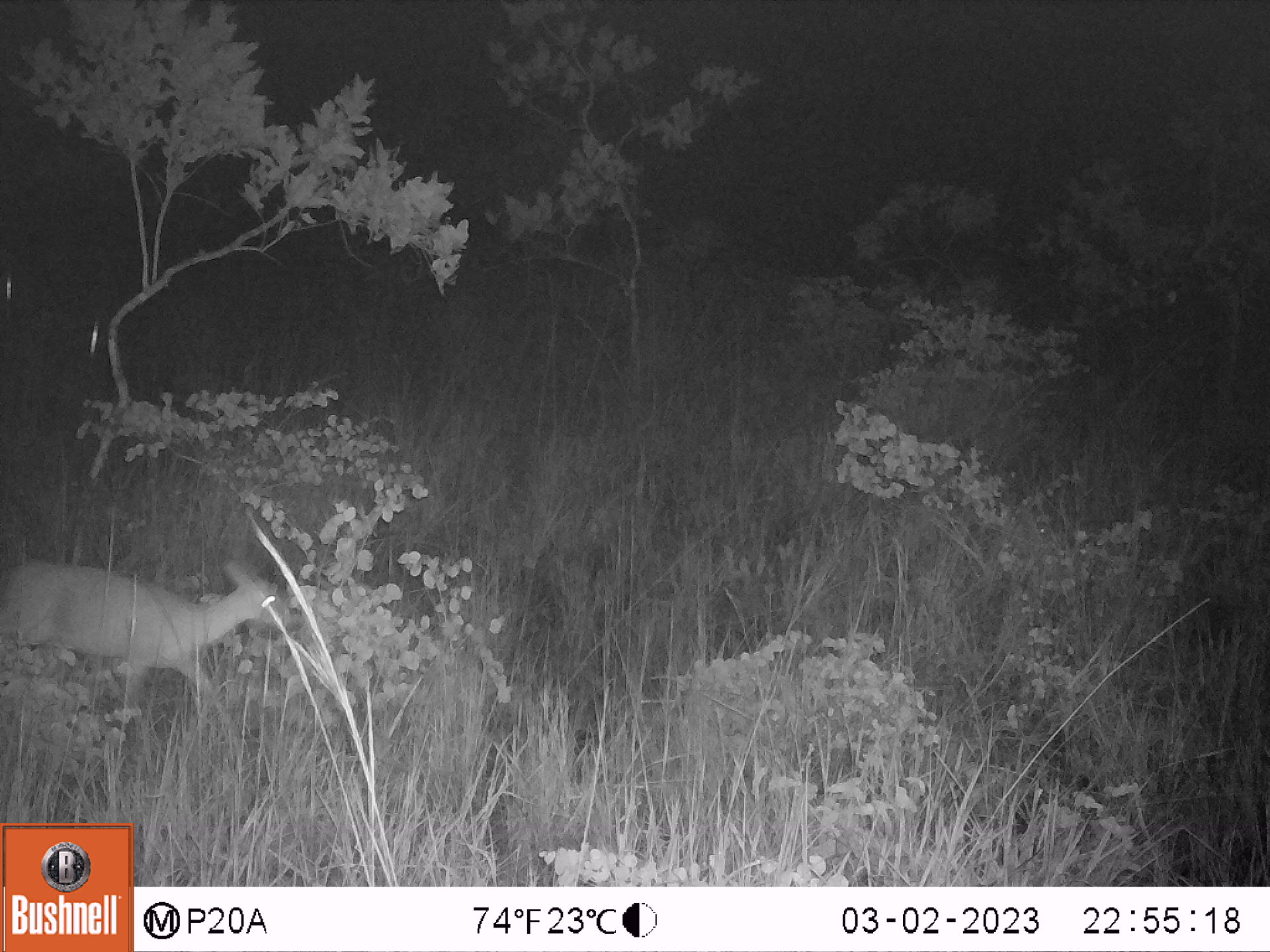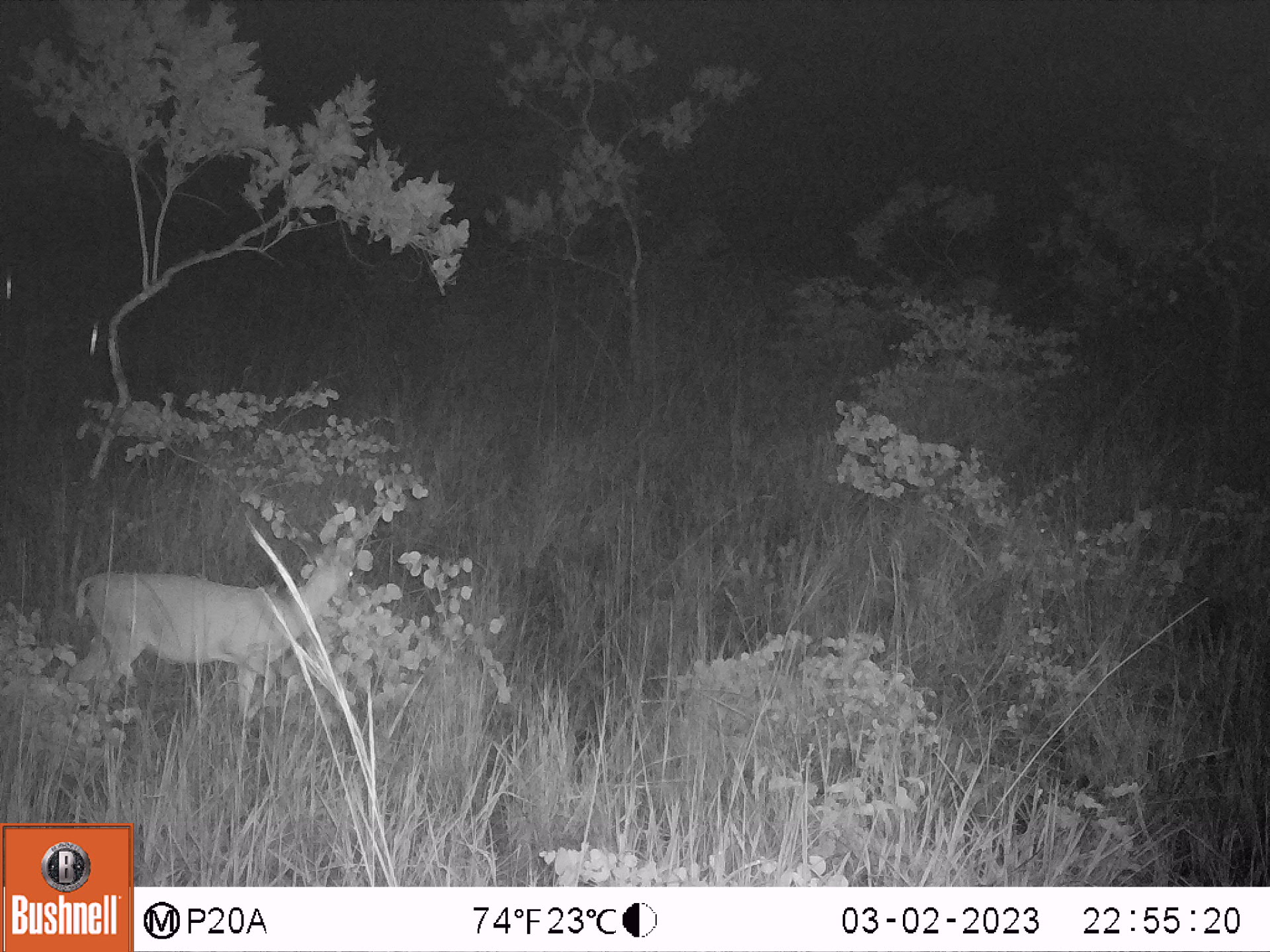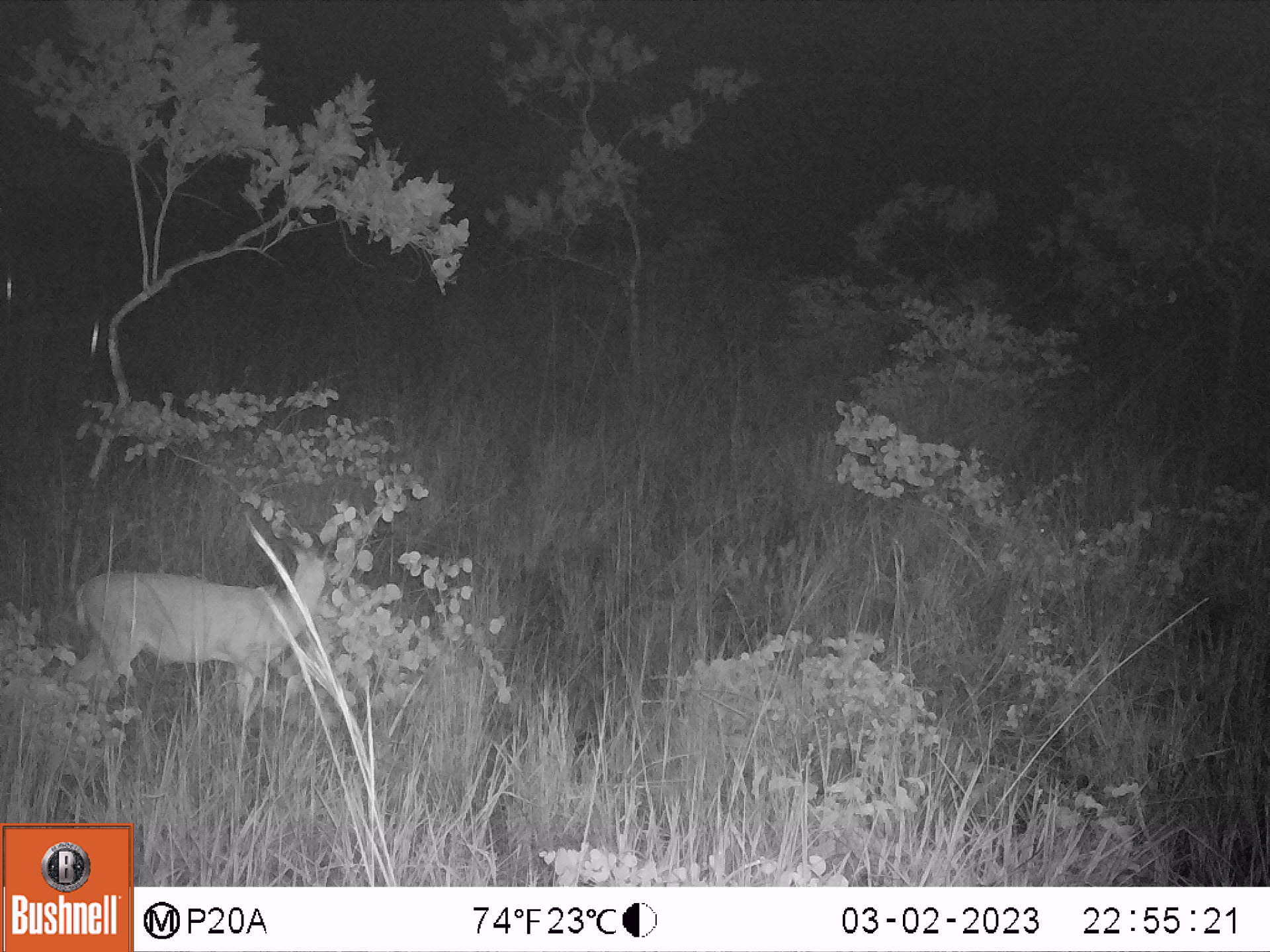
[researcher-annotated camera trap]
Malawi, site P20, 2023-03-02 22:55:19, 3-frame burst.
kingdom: Animalia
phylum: Chordata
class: Mammalia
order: Artiodactyla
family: Bovidae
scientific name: Antilopinae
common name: small antelope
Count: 1.